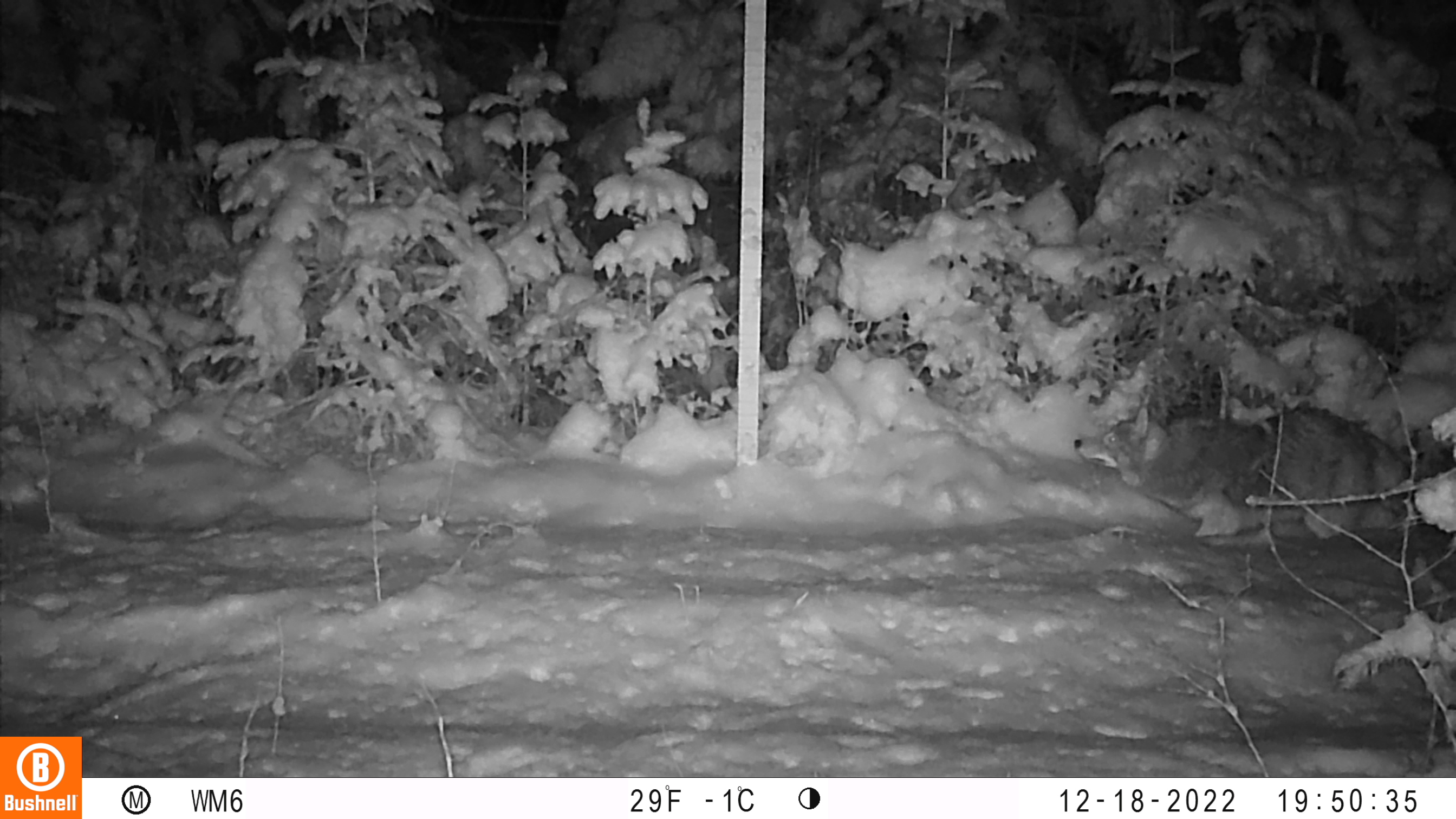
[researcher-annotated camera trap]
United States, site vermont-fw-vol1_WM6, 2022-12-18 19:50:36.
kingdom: Animalia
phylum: Chordata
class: Mammalia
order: Carnivora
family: Canidae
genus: Canis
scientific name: Canis latrans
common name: coyote